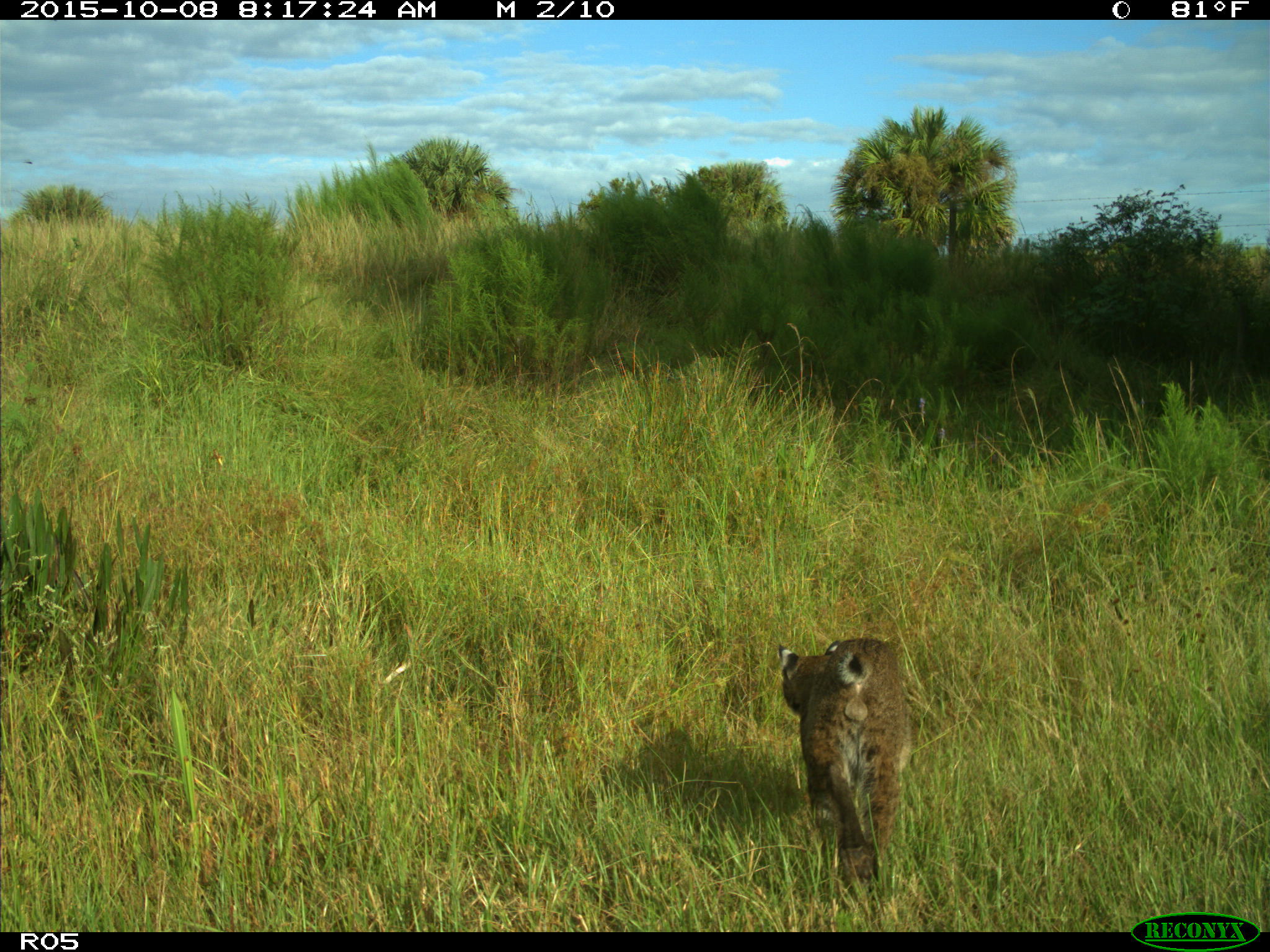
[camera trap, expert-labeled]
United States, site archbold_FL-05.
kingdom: Animalia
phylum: Chordata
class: Mammalia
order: Carnivora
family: Felidae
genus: Lynx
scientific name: Lynx rufus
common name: bobcat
Lynx rufus (bobcat).